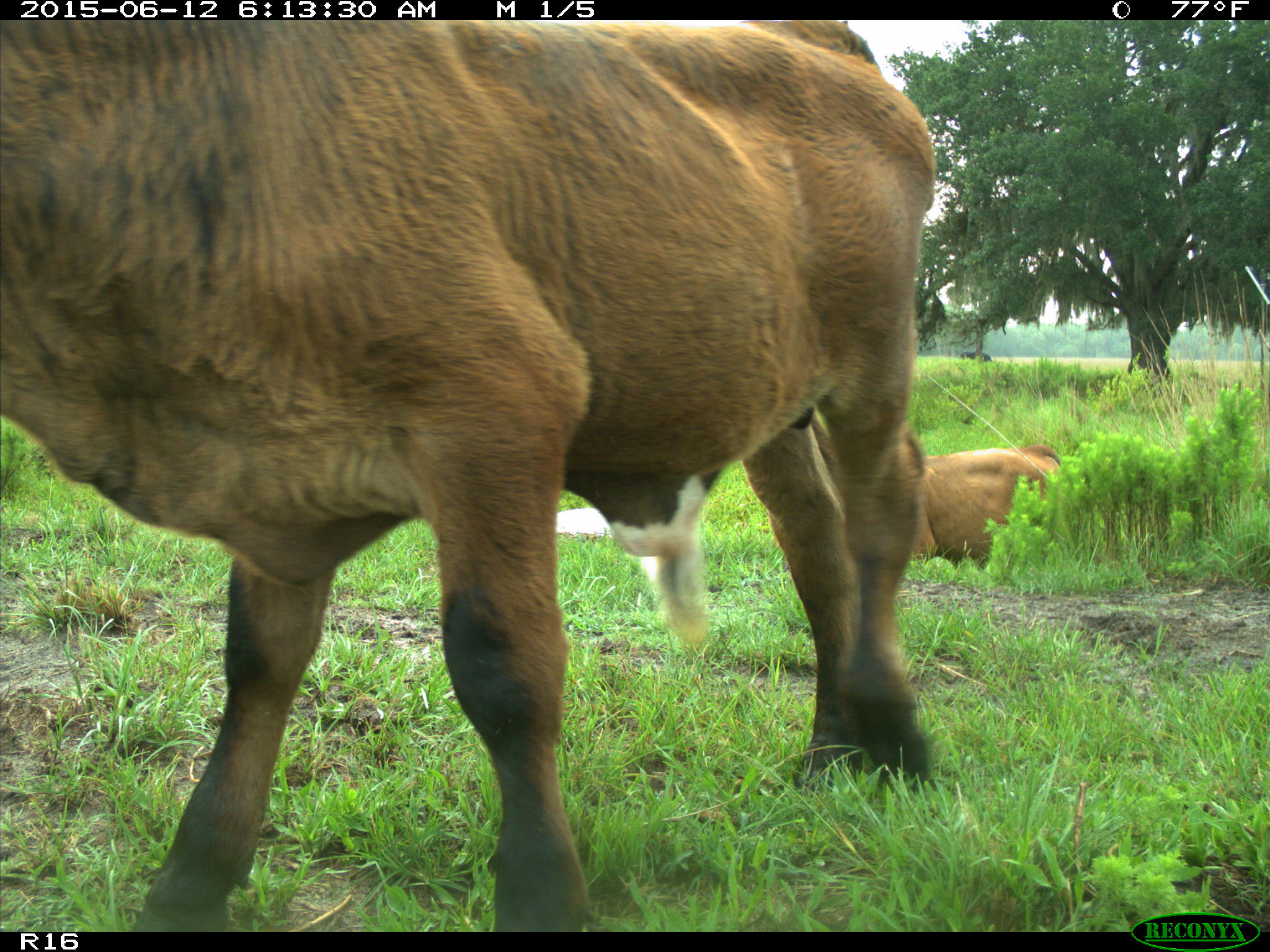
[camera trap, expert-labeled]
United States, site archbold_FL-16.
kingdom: Animalia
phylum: Chordata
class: Mammalia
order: Artiodactyla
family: Bovidae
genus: Bos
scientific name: Bos taurus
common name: domestic cow